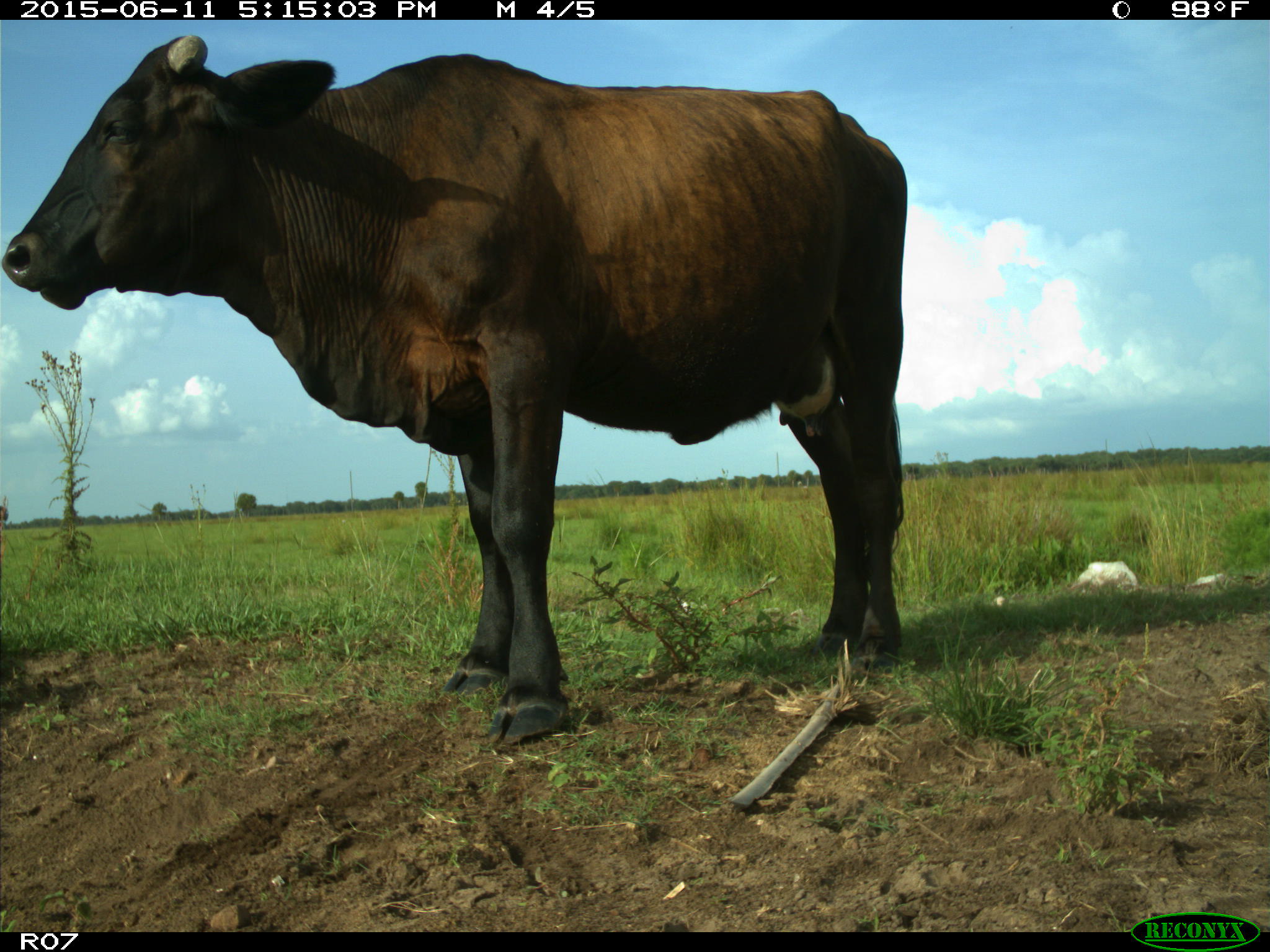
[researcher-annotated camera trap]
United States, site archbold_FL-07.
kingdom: Animalia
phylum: Chordata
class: Mammalia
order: Artiodactyla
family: Bovidae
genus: Bos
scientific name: Bos taurus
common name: domestic cow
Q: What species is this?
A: Bos taurus (domestic cow).